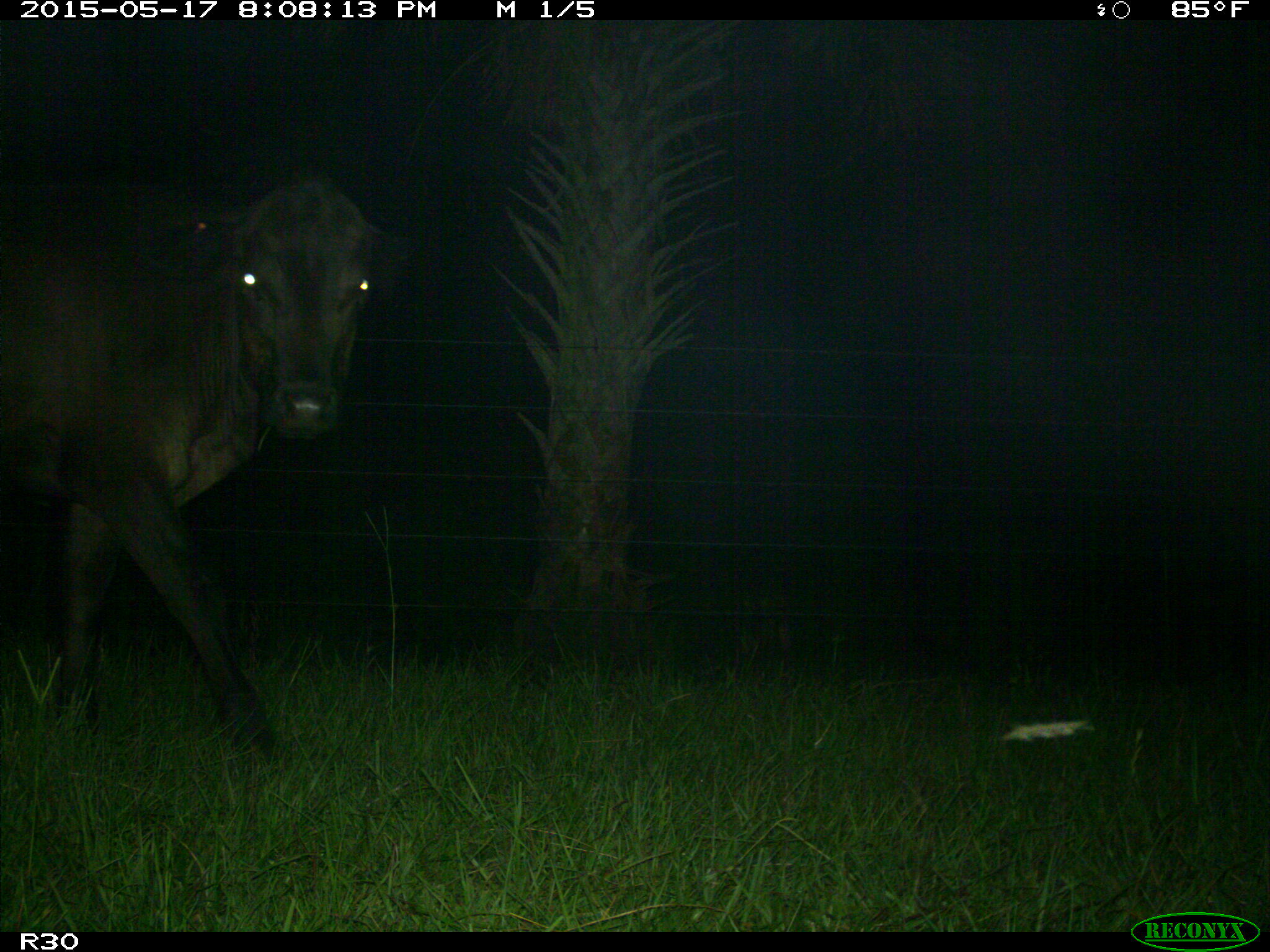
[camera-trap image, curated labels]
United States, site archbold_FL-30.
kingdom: Animalia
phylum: Chordata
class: Mammalia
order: Artiodactyla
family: Bovidae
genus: Bos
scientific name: Bos taurus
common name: domestic cow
Bos taurus (domestic cow).